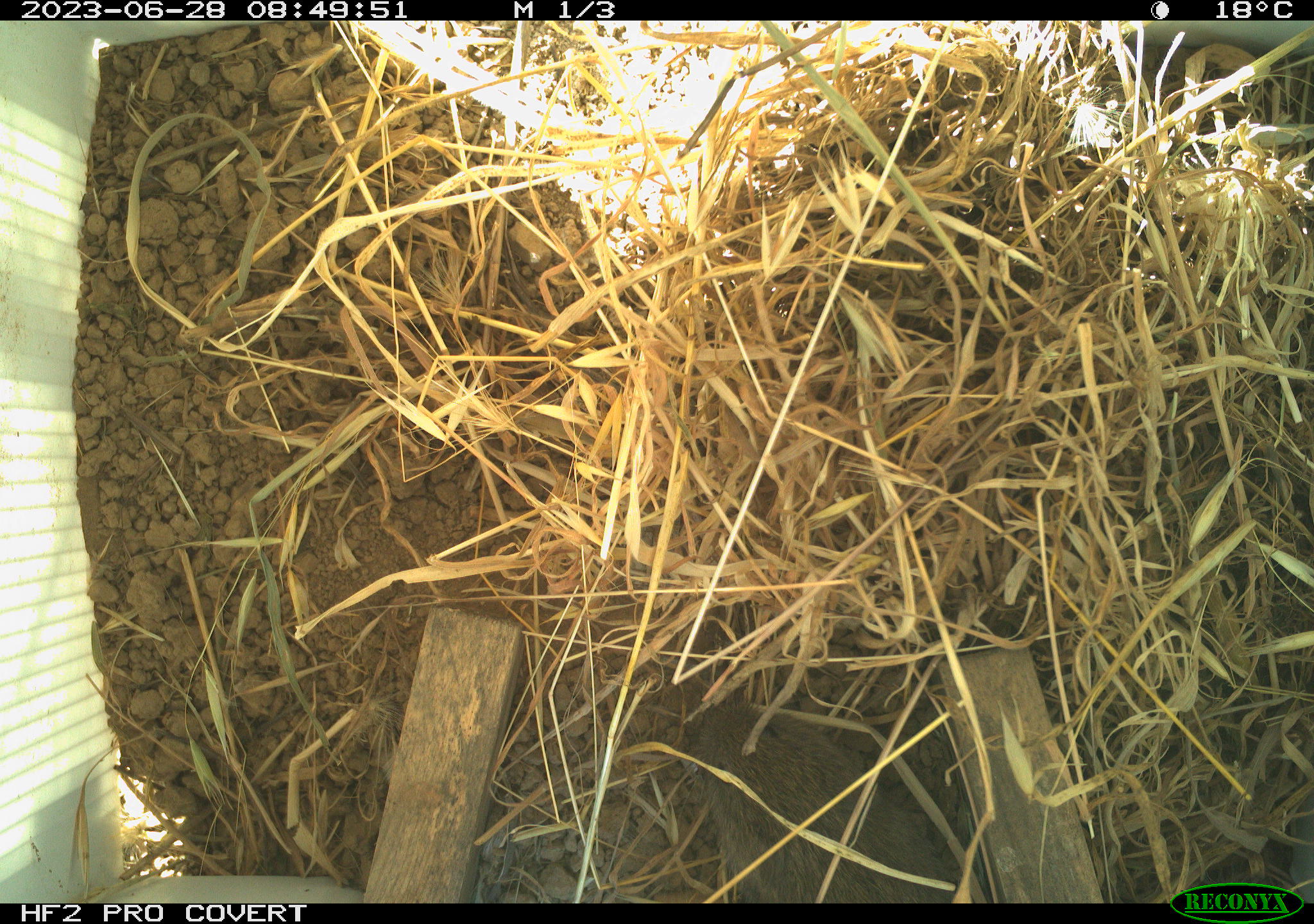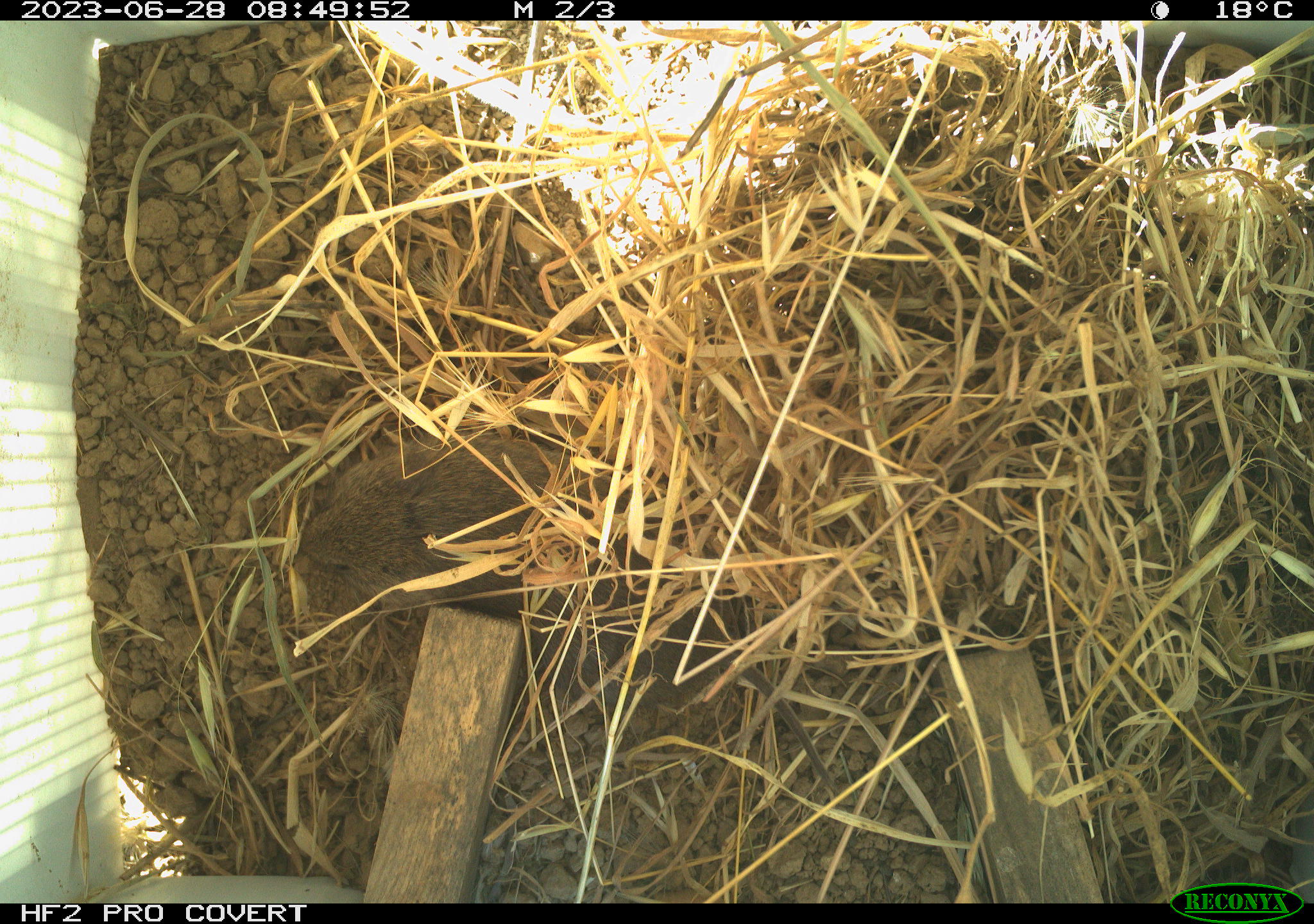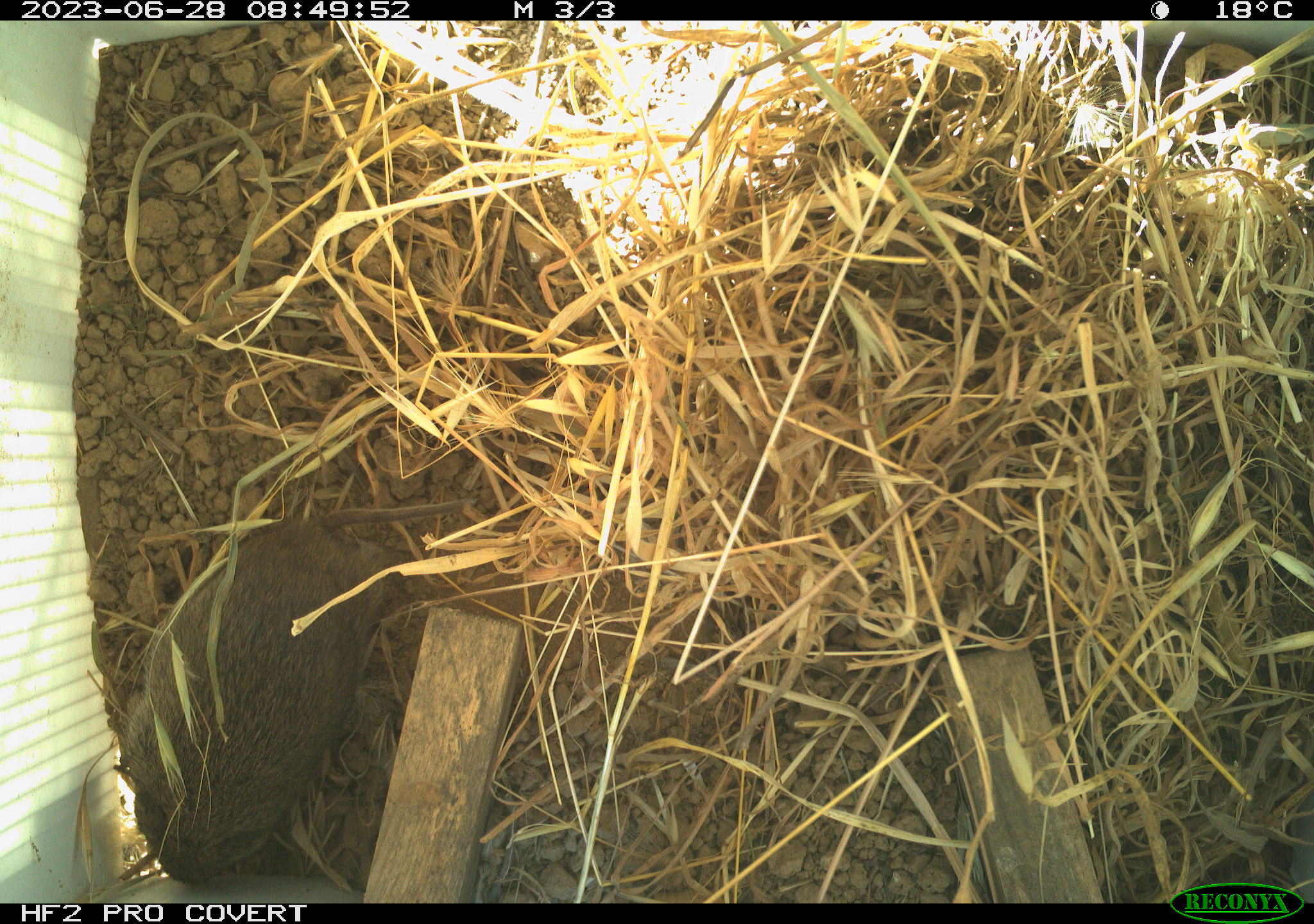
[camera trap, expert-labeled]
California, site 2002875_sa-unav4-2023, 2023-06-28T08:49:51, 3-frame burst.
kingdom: Animalia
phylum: Chordata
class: Mammalia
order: Rodentia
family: Cricetidae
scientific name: Arvicolinae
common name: voles, lemmings, and muskrats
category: arvicolinae subfamily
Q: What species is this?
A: Arvicolinae subfamily (voles, lemmings, and muskrats) (Arvicolinae).